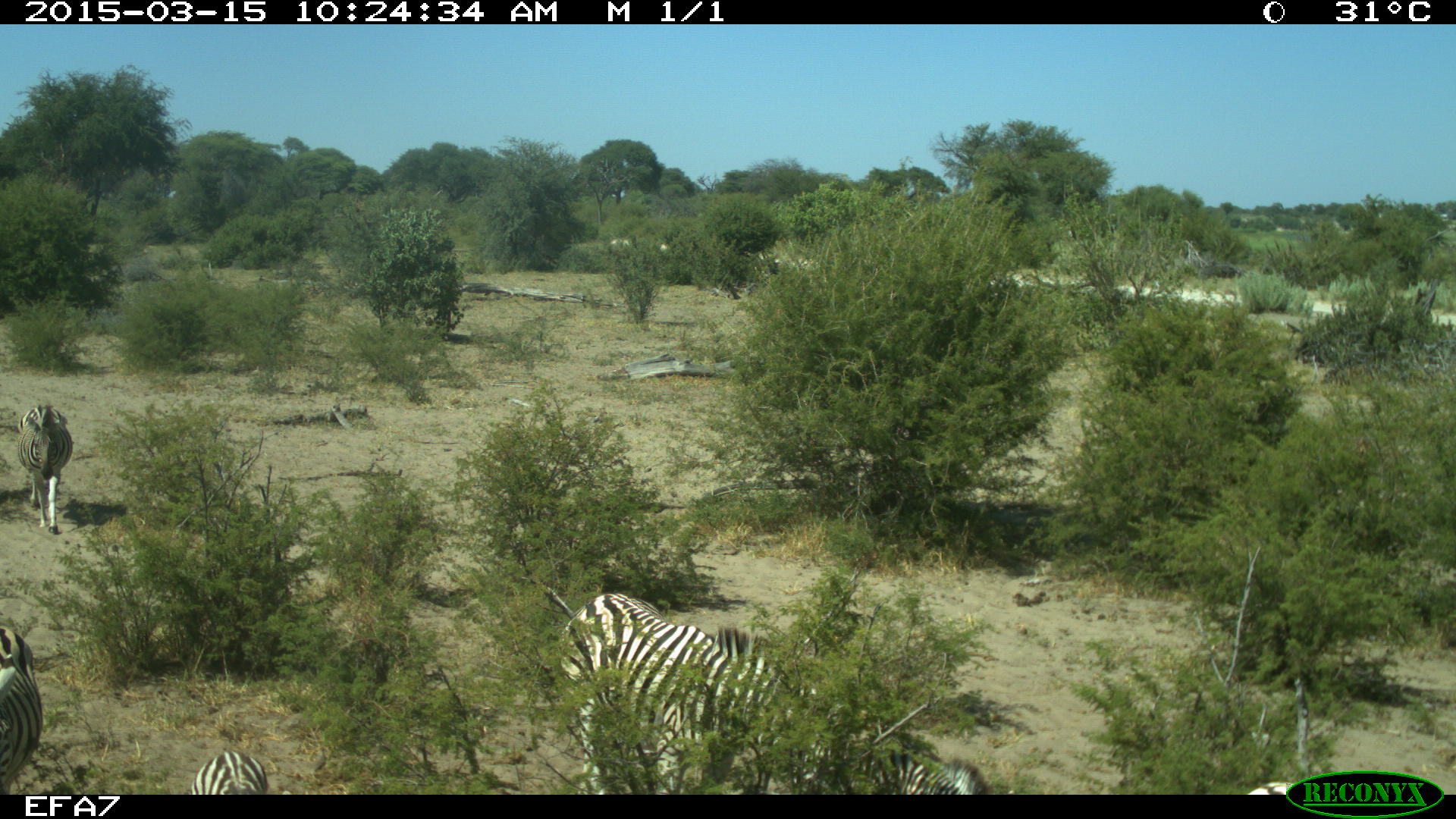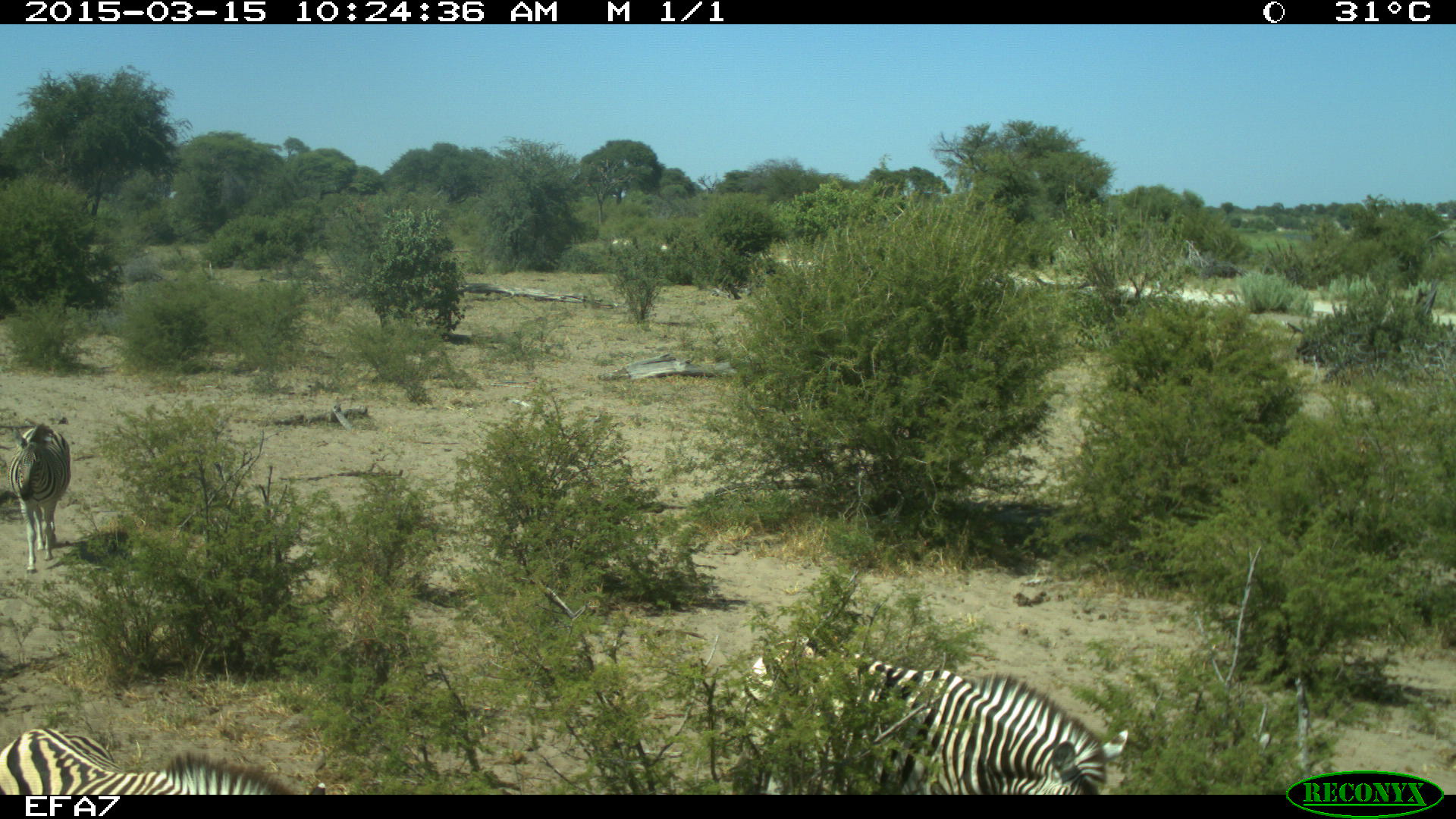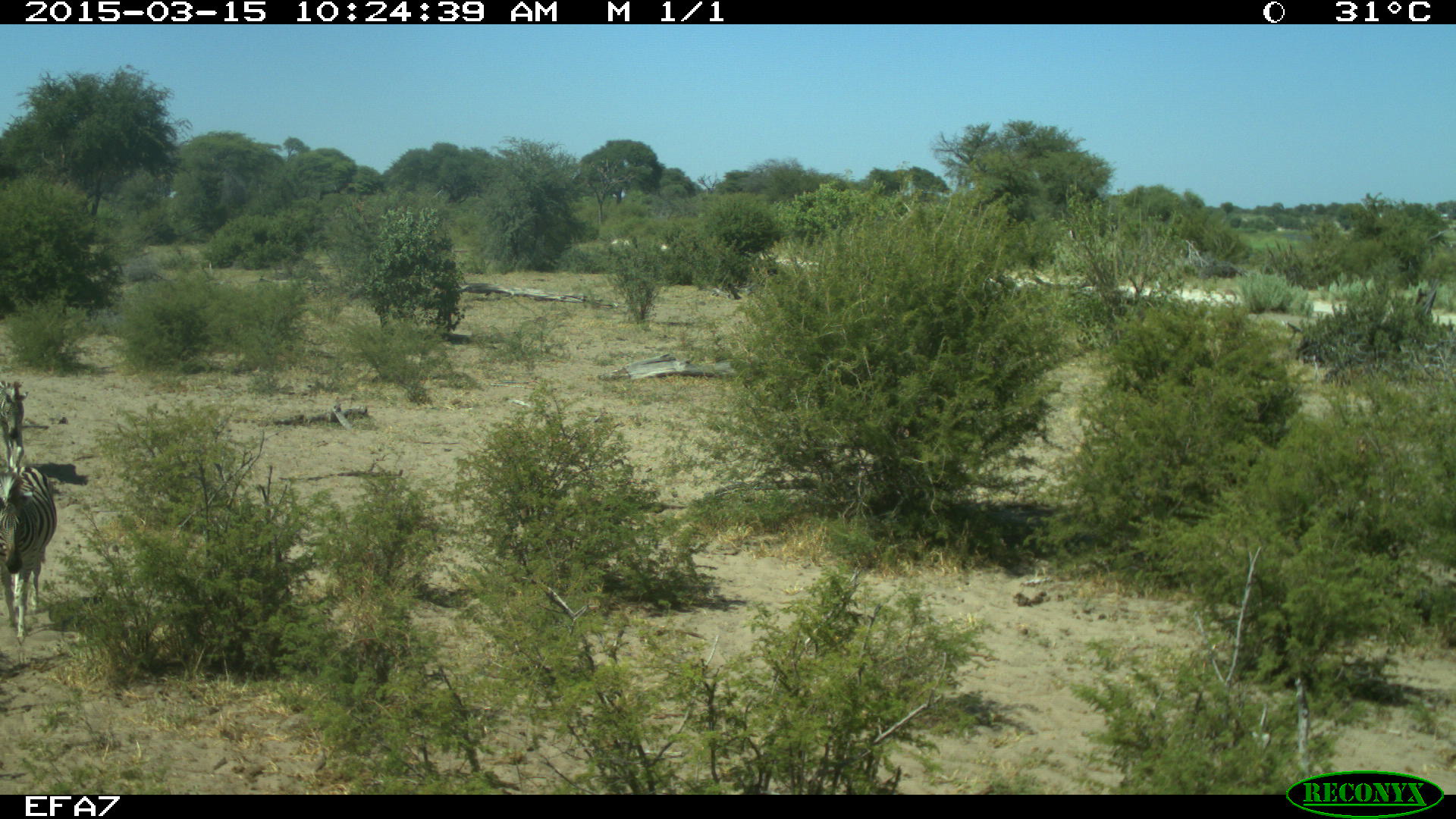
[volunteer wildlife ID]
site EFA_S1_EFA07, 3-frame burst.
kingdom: Animalia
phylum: Chordata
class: Mammalia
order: Perissodactyla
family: Equidae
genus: Equus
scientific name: Equus quagga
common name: plains zebra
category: zebraplains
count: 4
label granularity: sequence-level